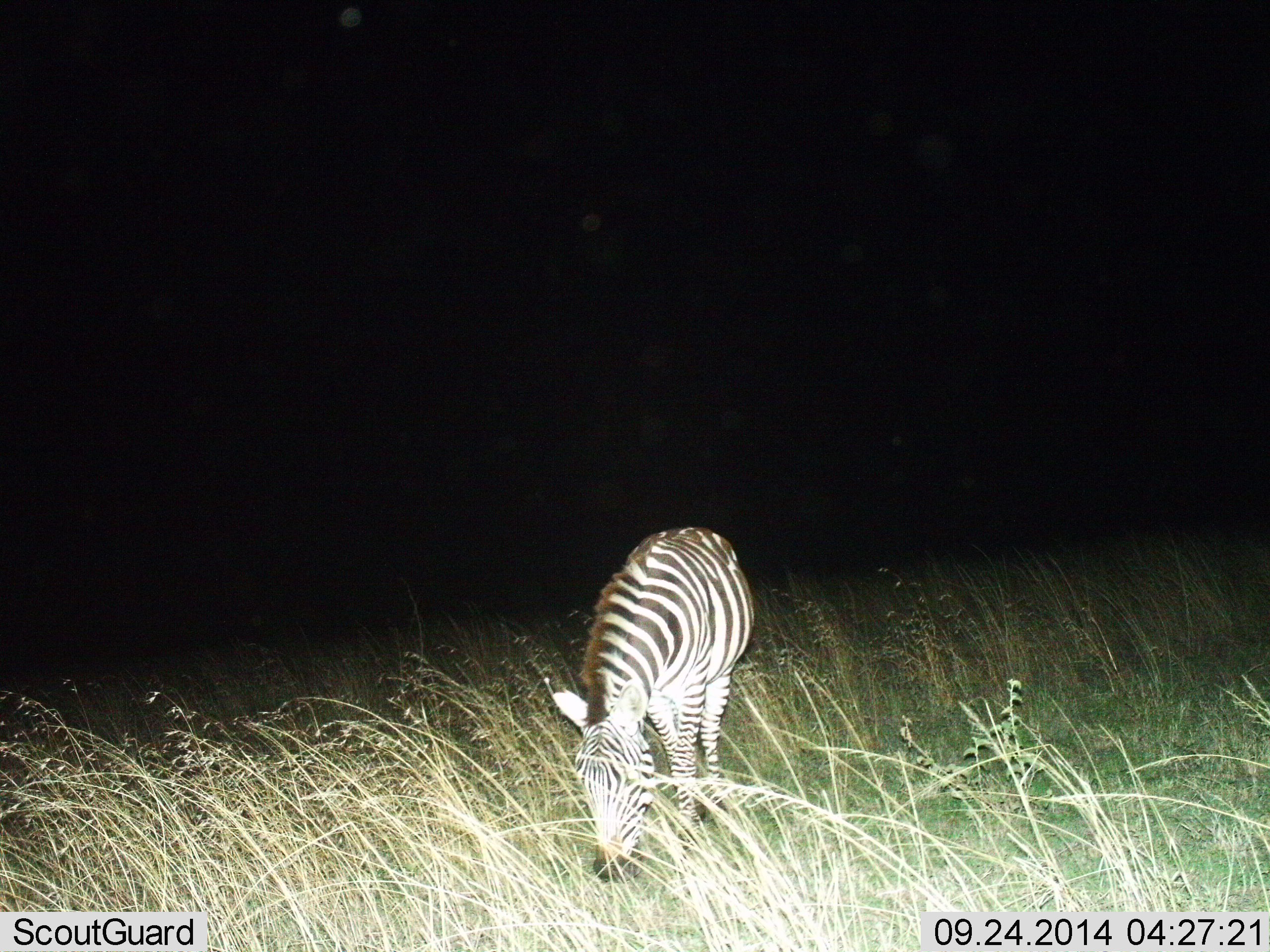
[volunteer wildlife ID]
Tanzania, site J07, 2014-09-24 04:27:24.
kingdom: Animalia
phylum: Chordata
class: Mammalia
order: Perissodactyla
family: Equidae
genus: Equus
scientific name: Equus quagga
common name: plains zebra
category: zebra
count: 1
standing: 30%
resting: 0%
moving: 0%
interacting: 0%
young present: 0%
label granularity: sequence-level